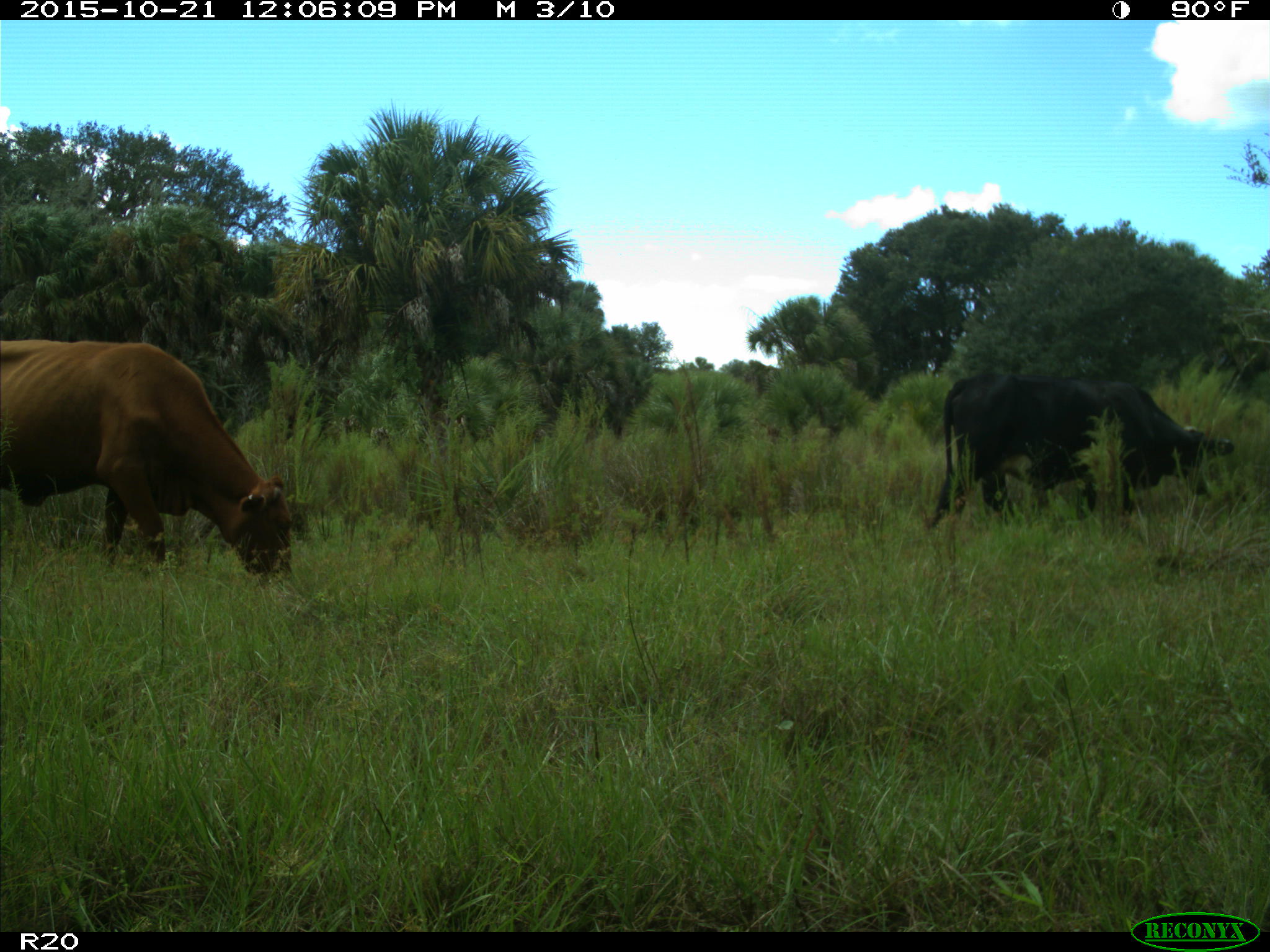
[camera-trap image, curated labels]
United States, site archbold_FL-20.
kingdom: Animalia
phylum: Chordata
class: Mammalia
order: Artiodactyla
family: Bovidae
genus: Bos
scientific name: Bos taurus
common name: domestic cow